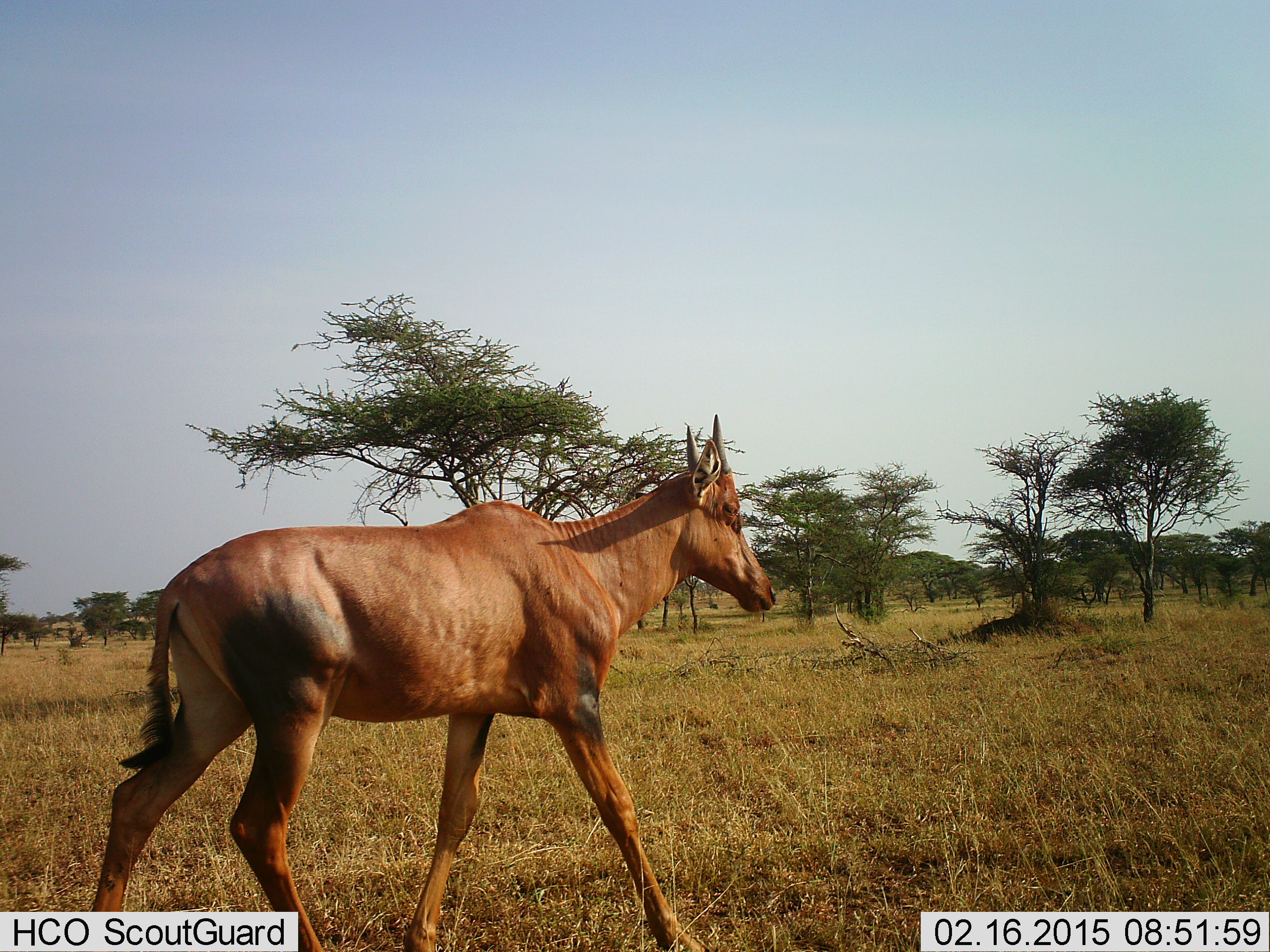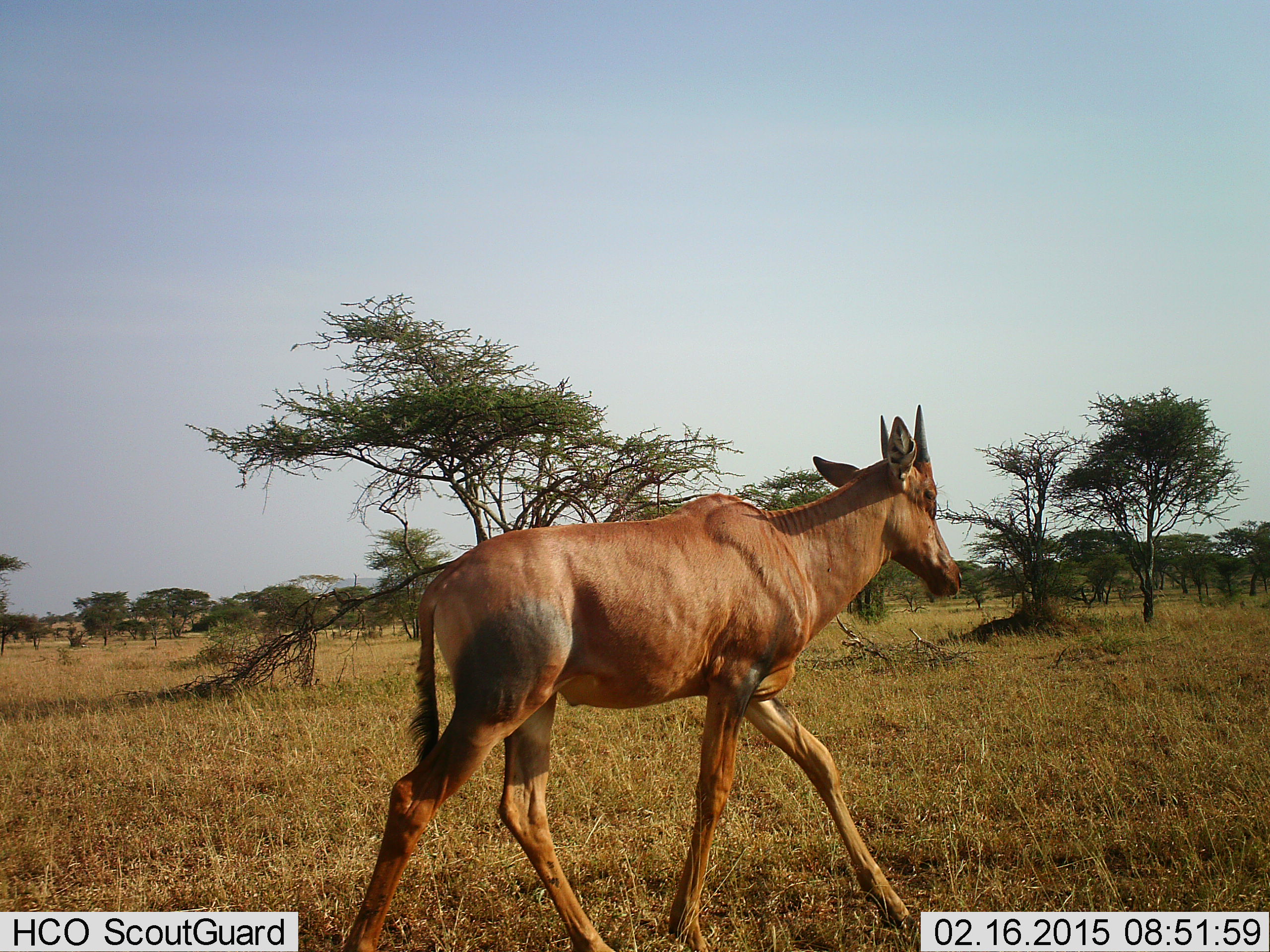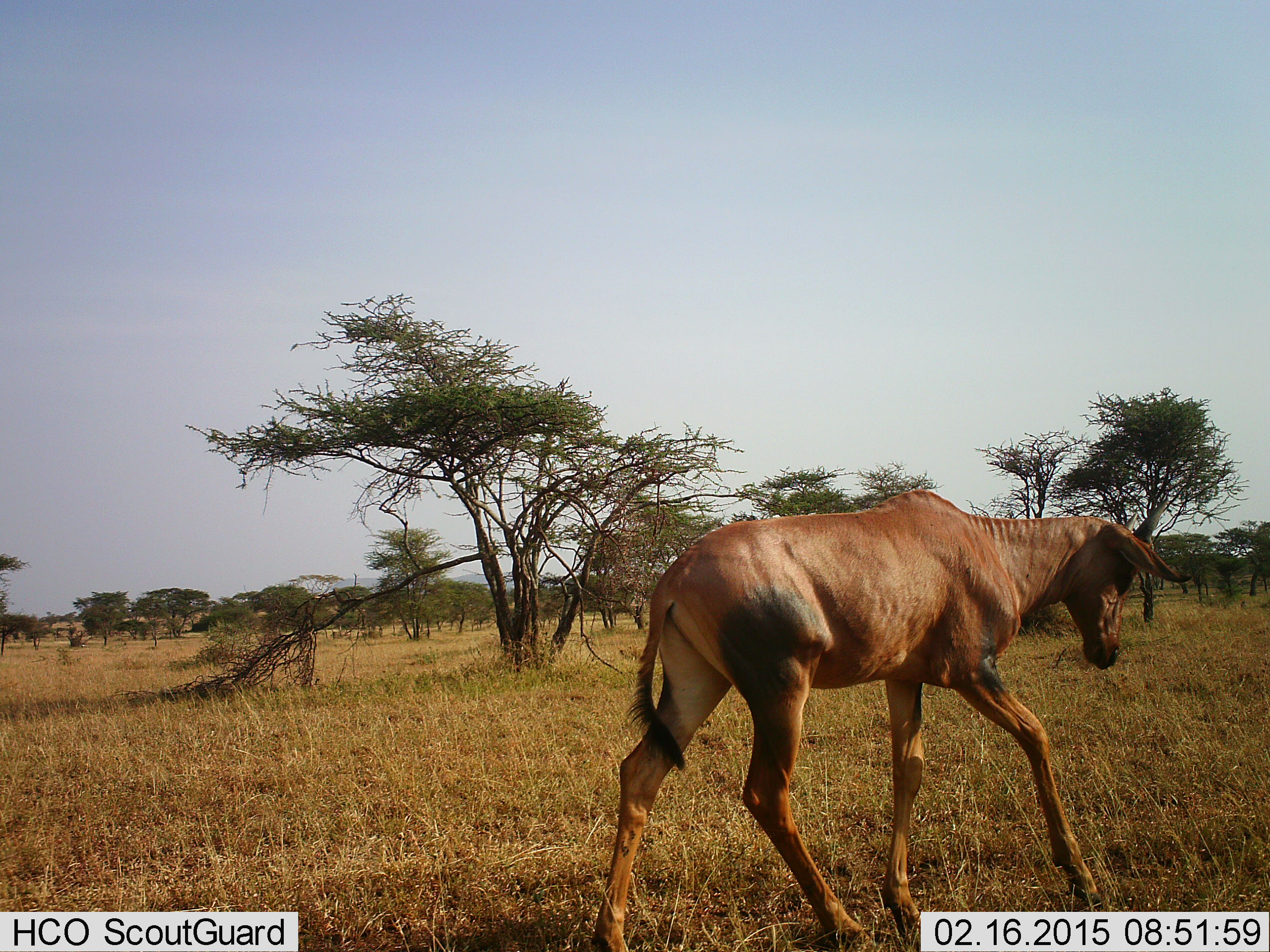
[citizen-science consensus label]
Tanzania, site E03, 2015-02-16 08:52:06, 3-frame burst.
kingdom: Animalia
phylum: Chordata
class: Mammalia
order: Artiodactyla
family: Bovidae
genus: Damaliscus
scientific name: Damaliscus lunatus jimela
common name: topi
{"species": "topi (Damaliscus lunatus jimela)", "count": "1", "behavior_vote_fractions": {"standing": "0%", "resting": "0%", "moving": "100%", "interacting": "0%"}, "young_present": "10%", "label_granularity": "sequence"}